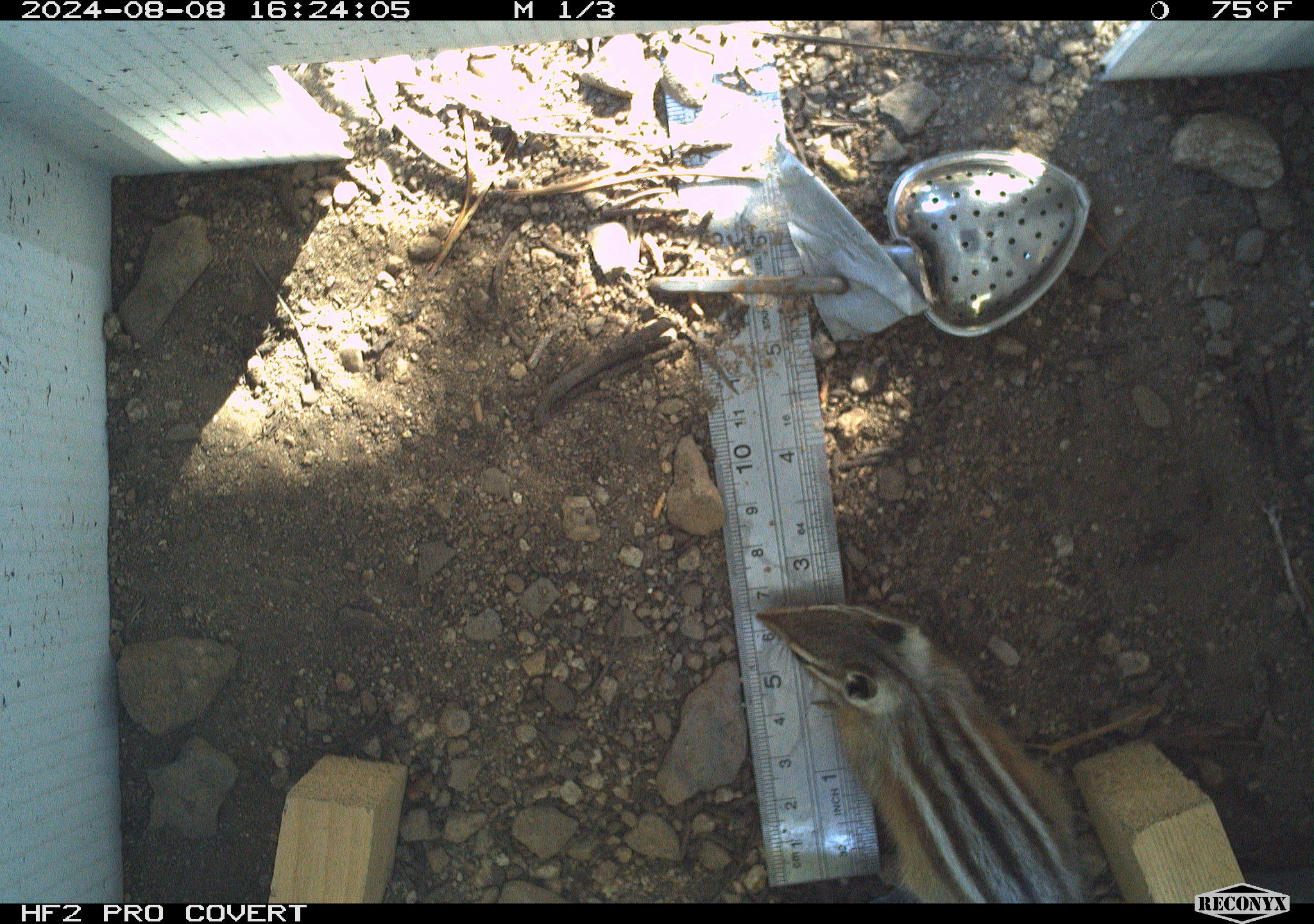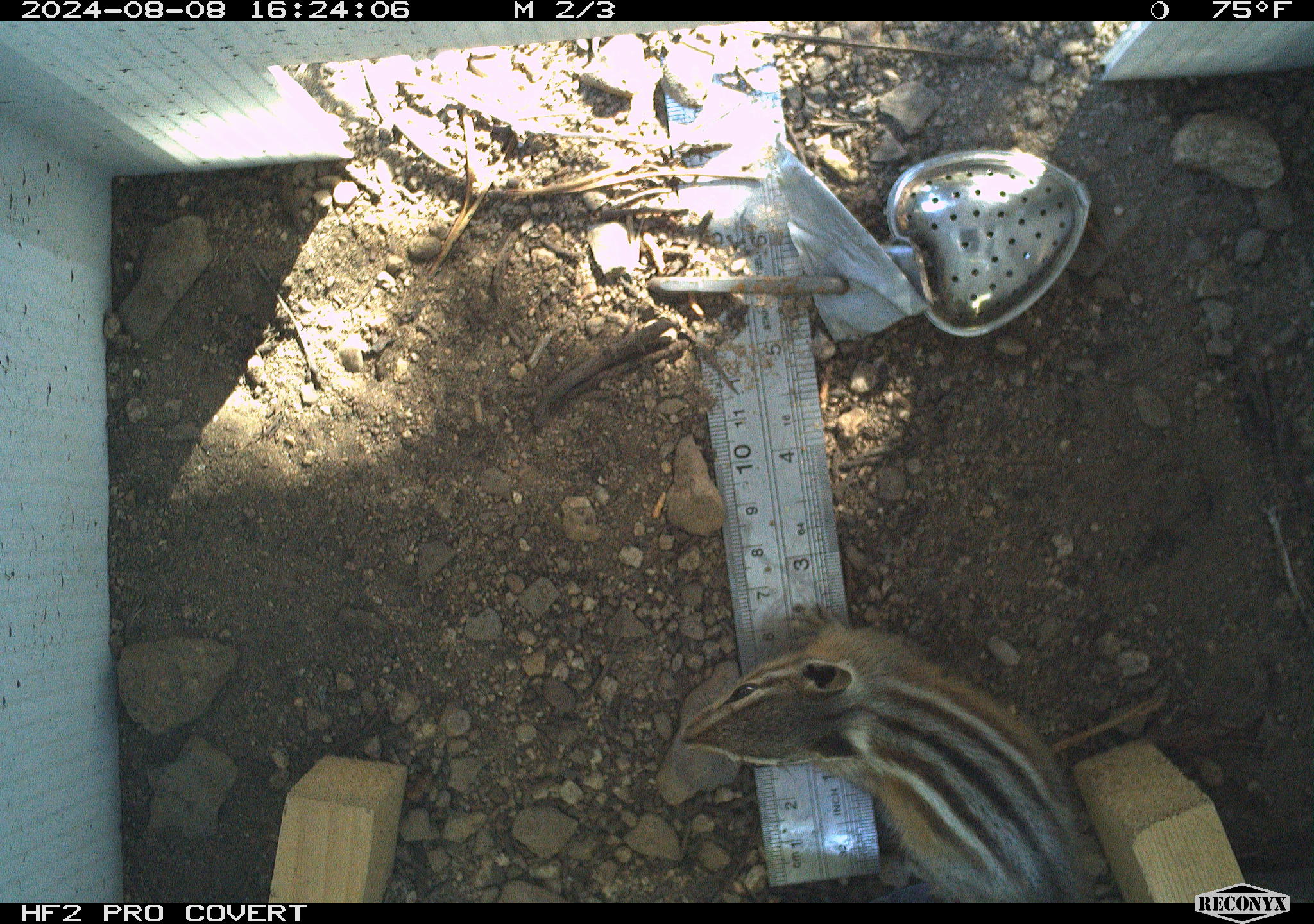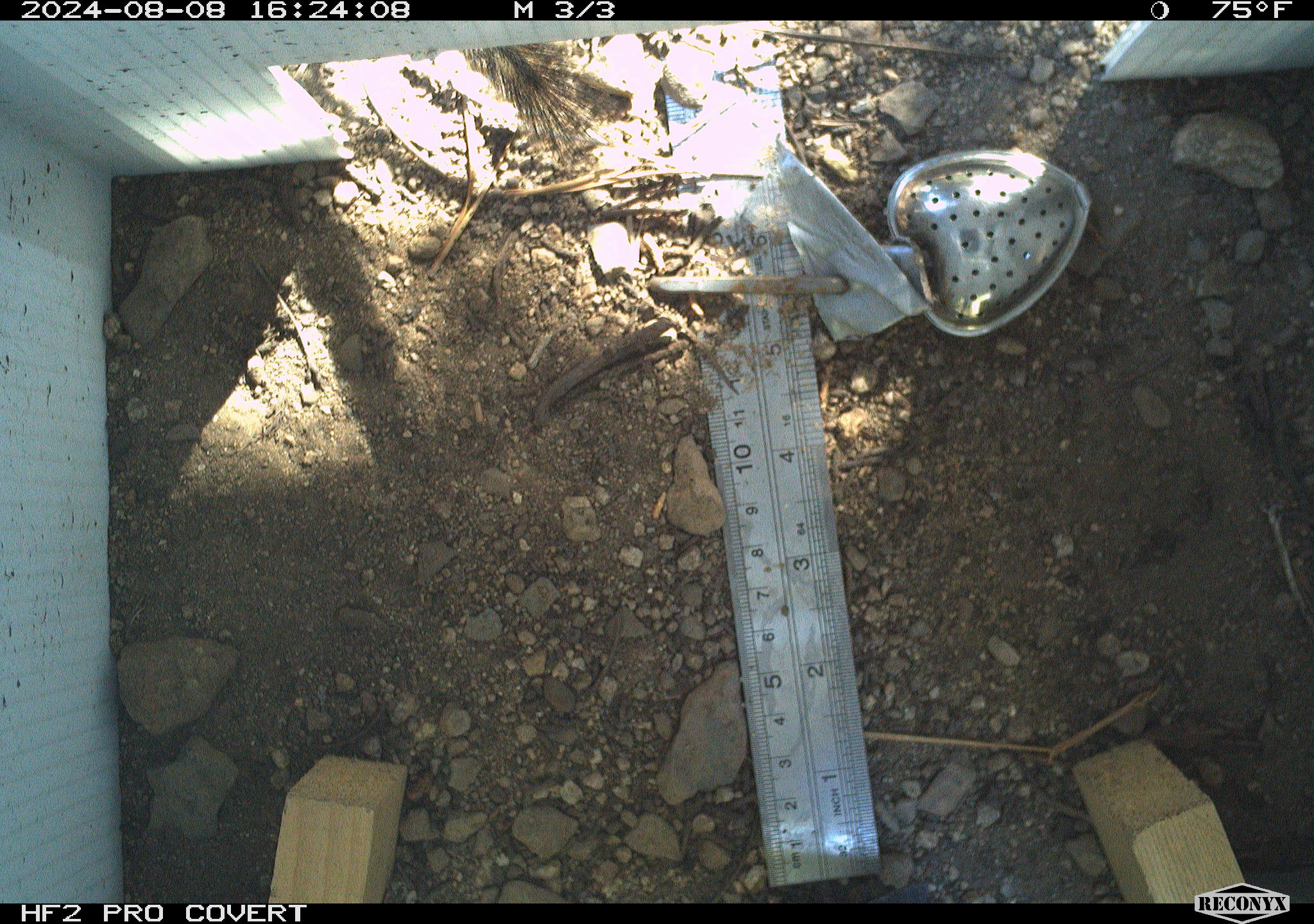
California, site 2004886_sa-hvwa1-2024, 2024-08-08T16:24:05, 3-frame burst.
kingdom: Animalia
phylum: Chordata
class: Mammalia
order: Rodentia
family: Sciuridae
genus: Neotamias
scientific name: Neotamias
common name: western chipmunks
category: neotamias species